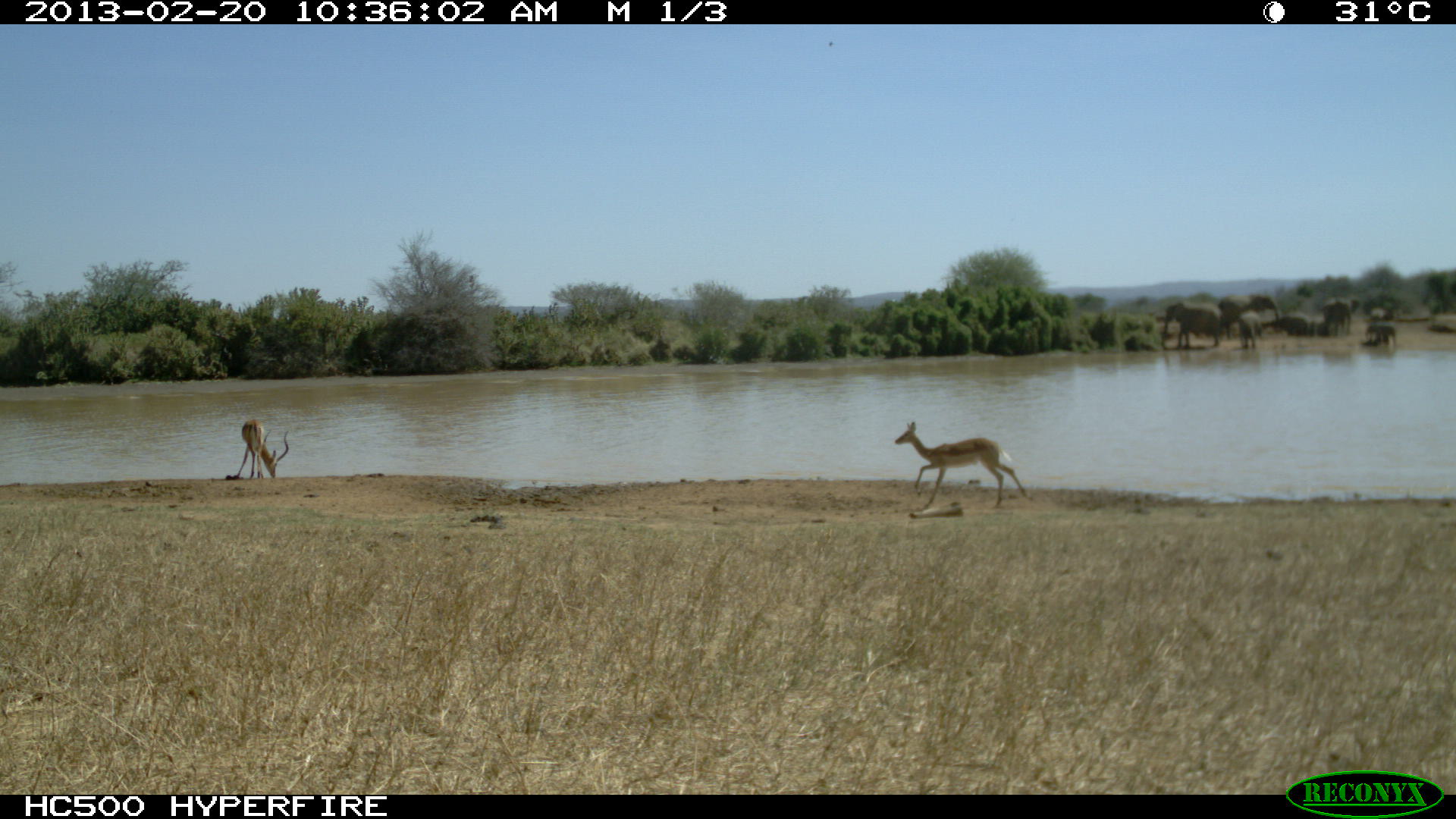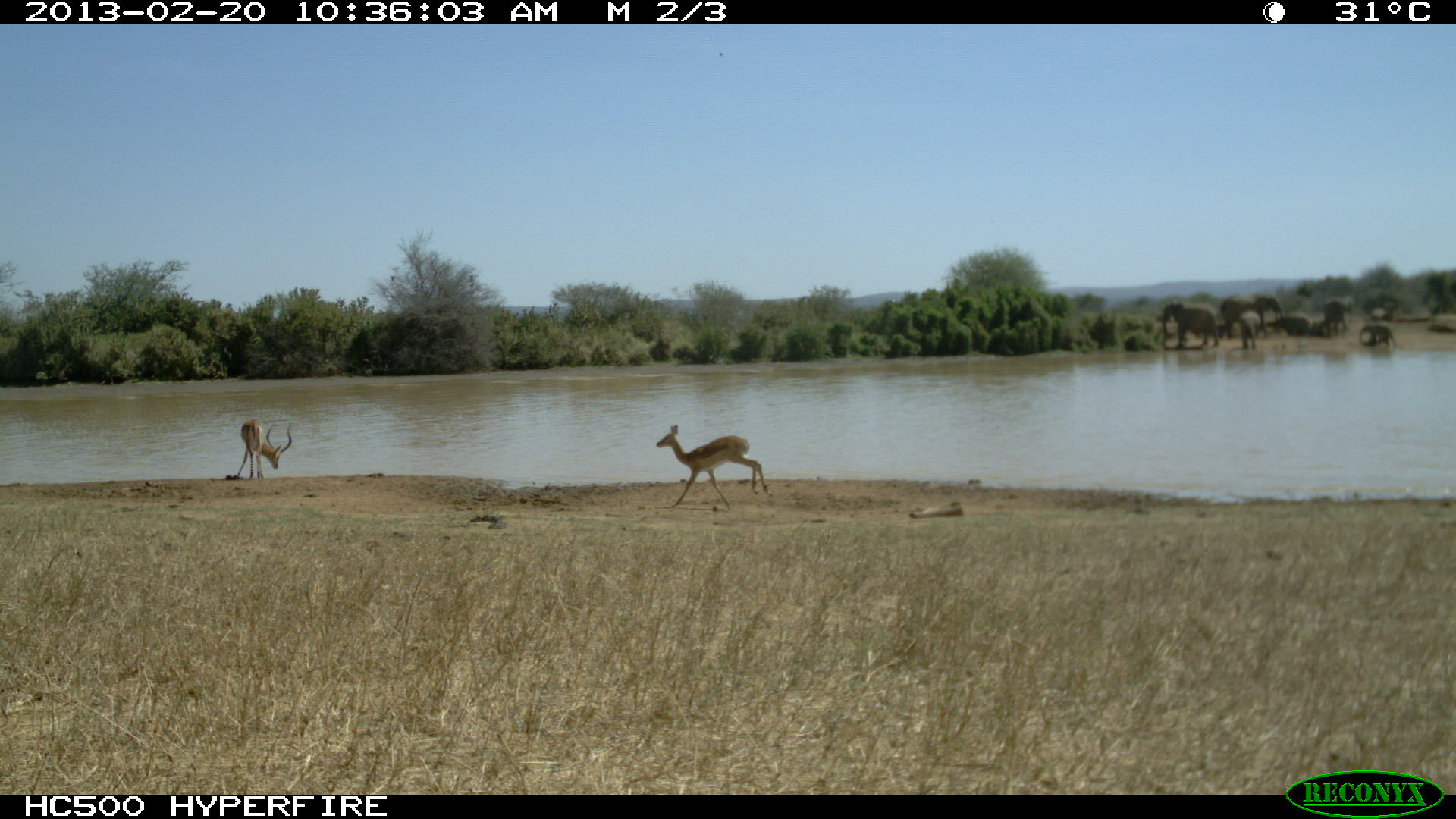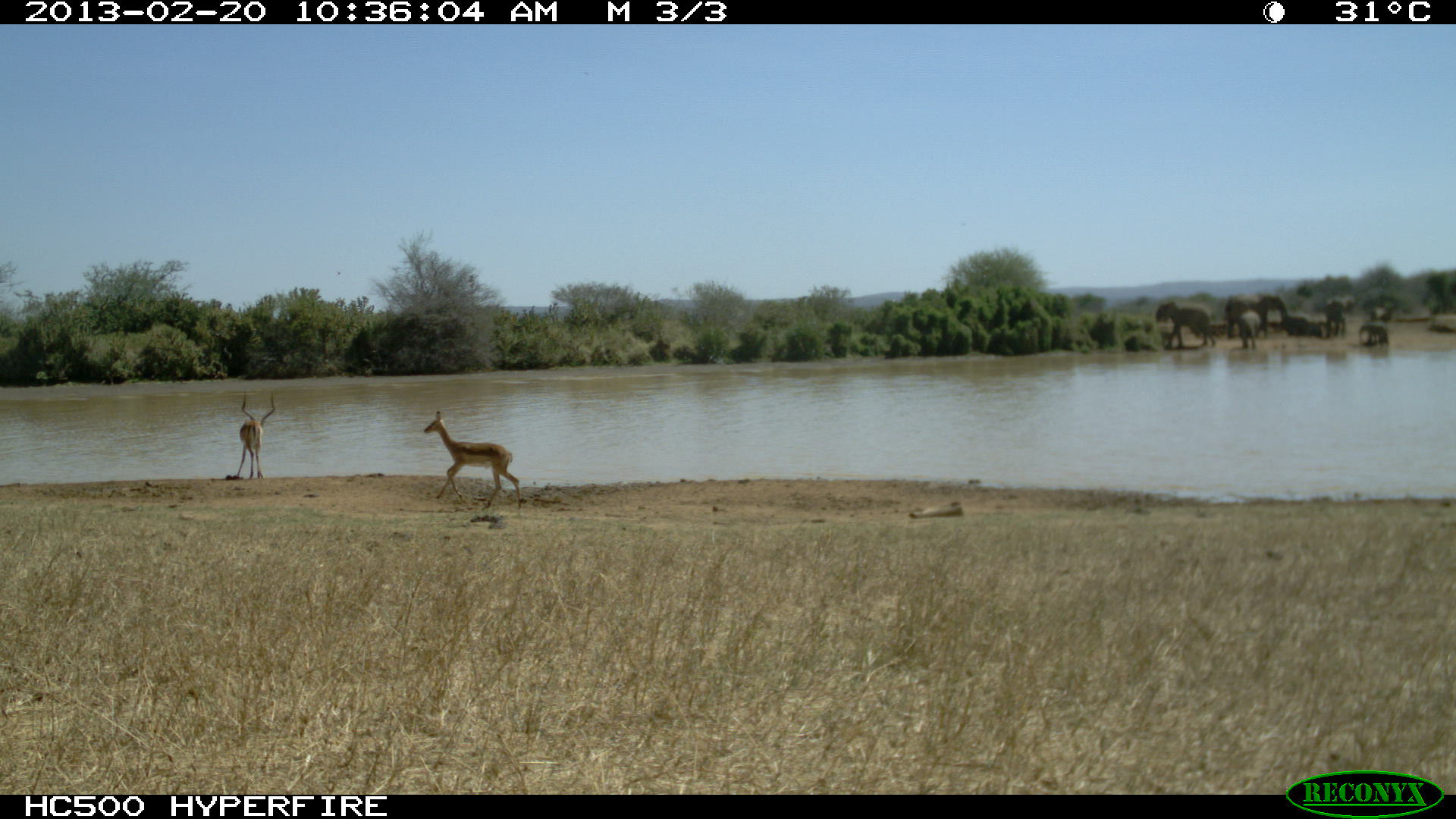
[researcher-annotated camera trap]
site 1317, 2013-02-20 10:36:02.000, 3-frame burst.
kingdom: Animalia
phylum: Chordata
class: Mammalia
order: Artiodactyla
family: Bovidae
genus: Aepyceros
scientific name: Aepyceros melampus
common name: impala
Aepyceros melampus (impala), count 2.